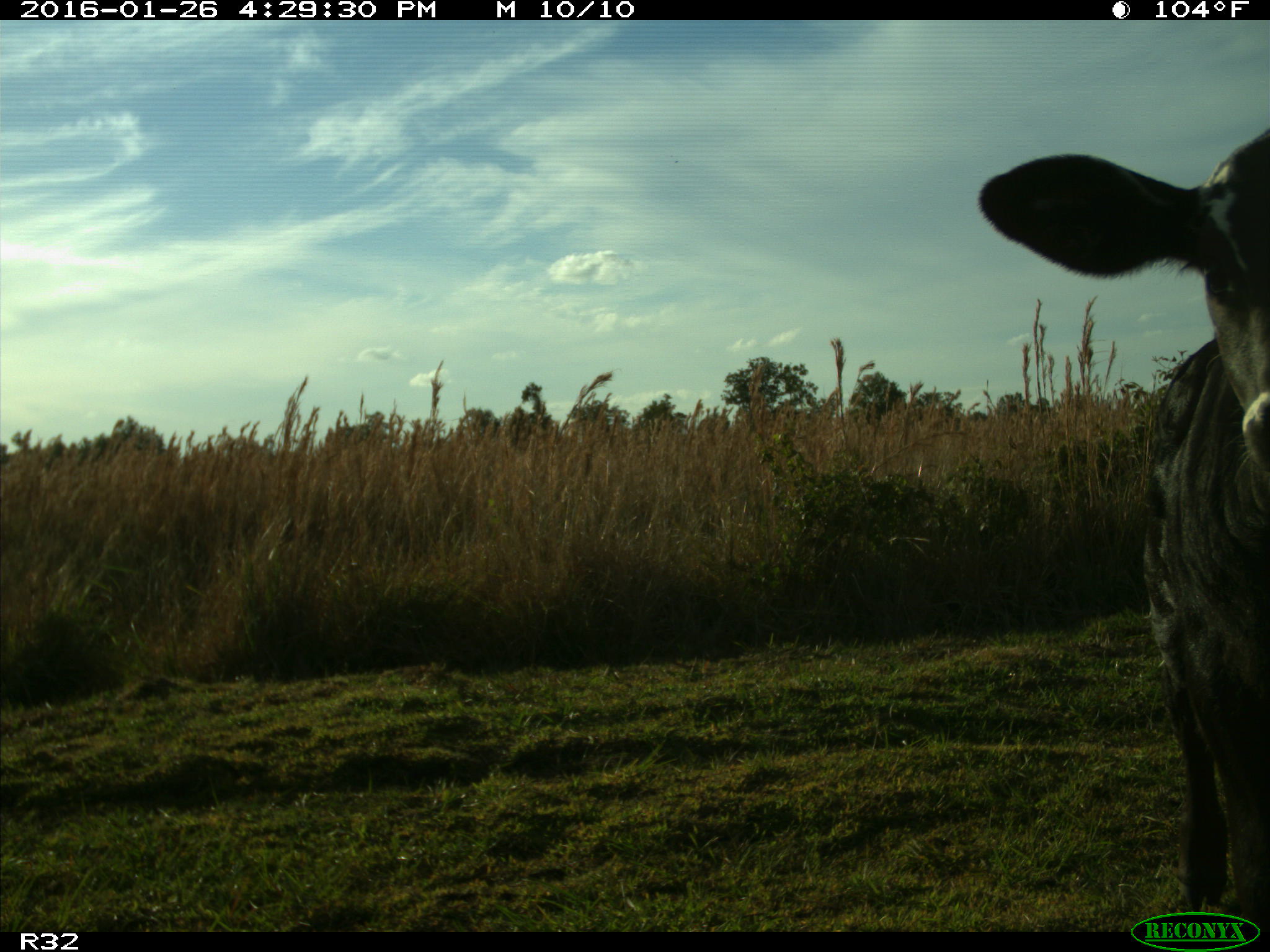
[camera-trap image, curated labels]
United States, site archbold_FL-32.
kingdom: Animalia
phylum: Chordata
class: Mammalia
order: Artiodactyla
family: Bovidae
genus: Bos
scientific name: Bos taurus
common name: domestic cow